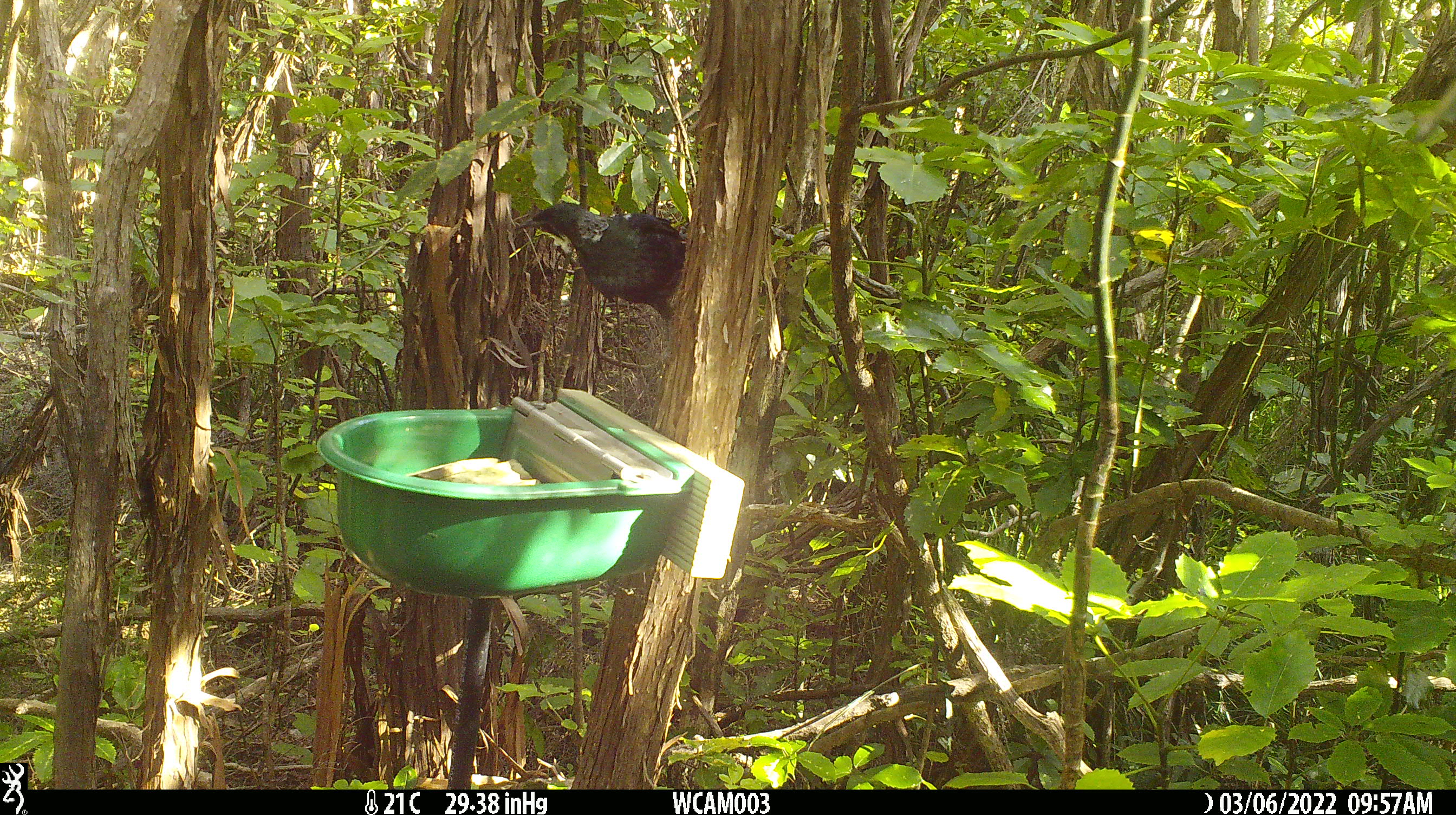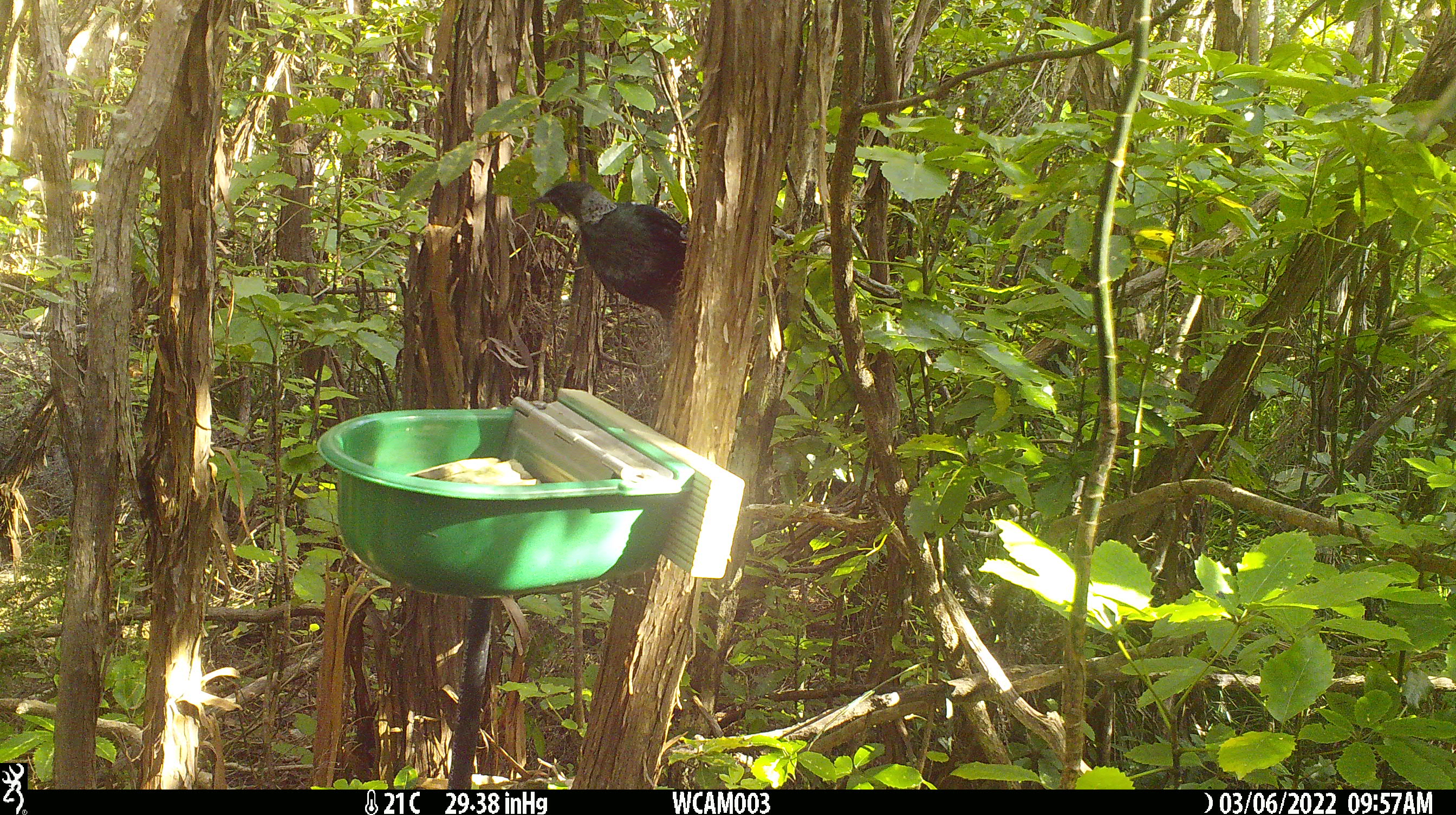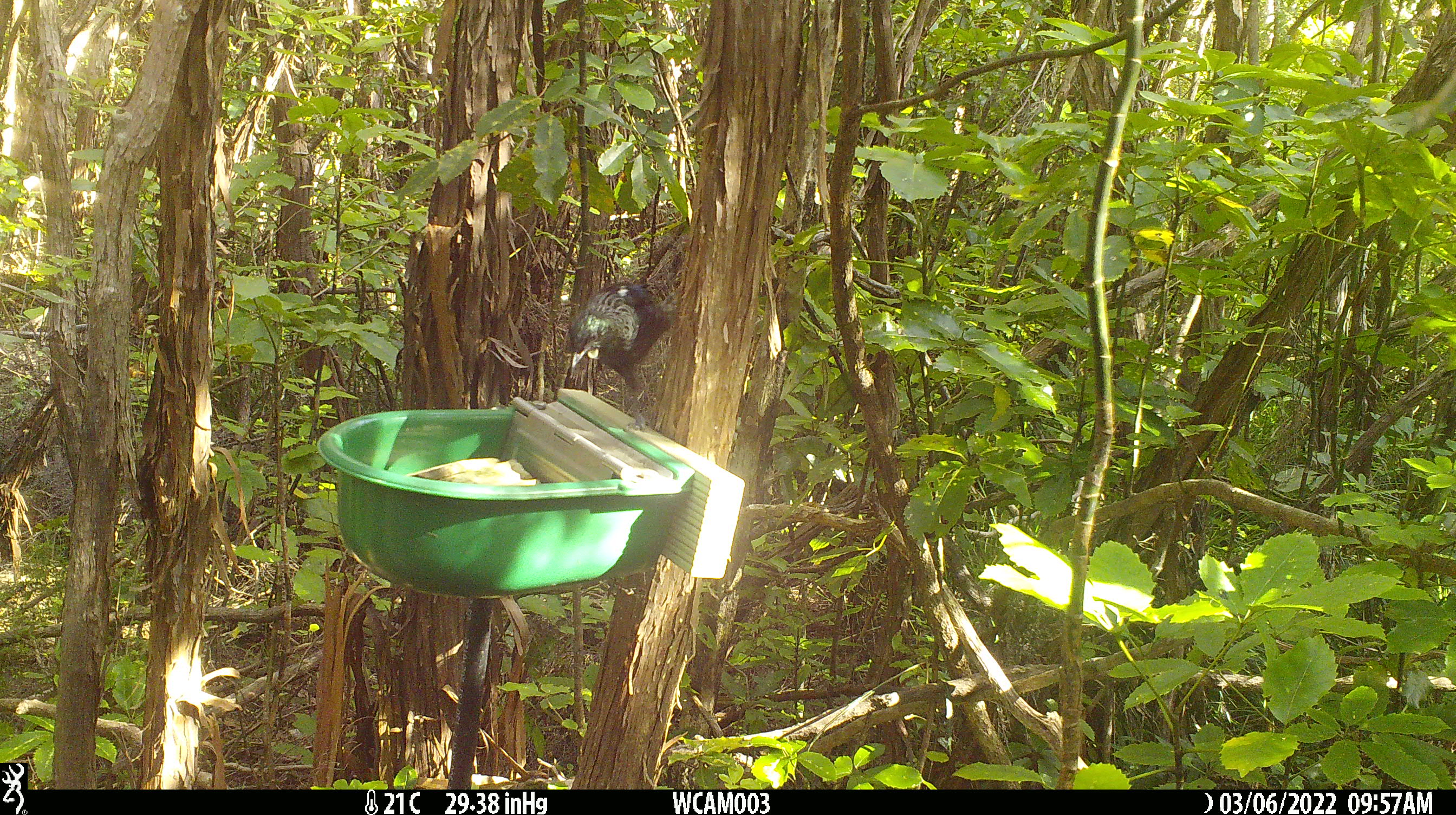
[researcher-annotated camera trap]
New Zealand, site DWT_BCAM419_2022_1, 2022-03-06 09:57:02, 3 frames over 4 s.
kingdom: Animalia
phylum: Chordata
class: Aves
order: Passeriformes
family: Meliphagidae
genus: Prosthemadera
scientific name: Prosthemadera novaeseelandiae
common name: tui